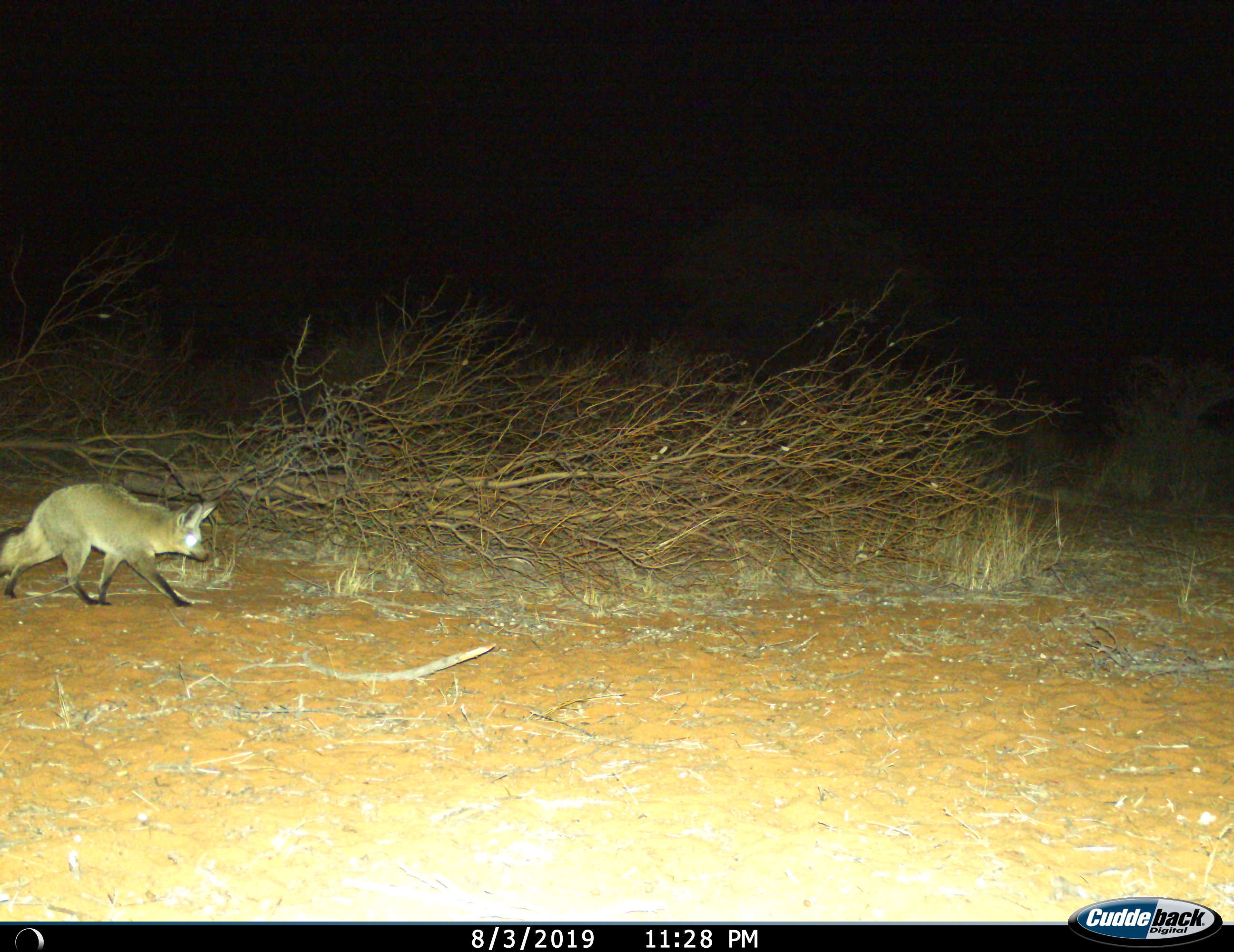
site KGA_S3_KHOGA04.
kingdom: Animalia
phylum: Chordata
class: Mammalia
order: Carnivora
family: Canidae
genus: Otocyon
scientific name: Otocyon megalotis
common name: bat-eared fox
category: foxbateared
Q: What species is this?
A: Foxbateared (bat-eared fox) (Otocyon megalotis).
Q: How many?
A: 1.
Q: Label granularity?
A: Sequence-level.